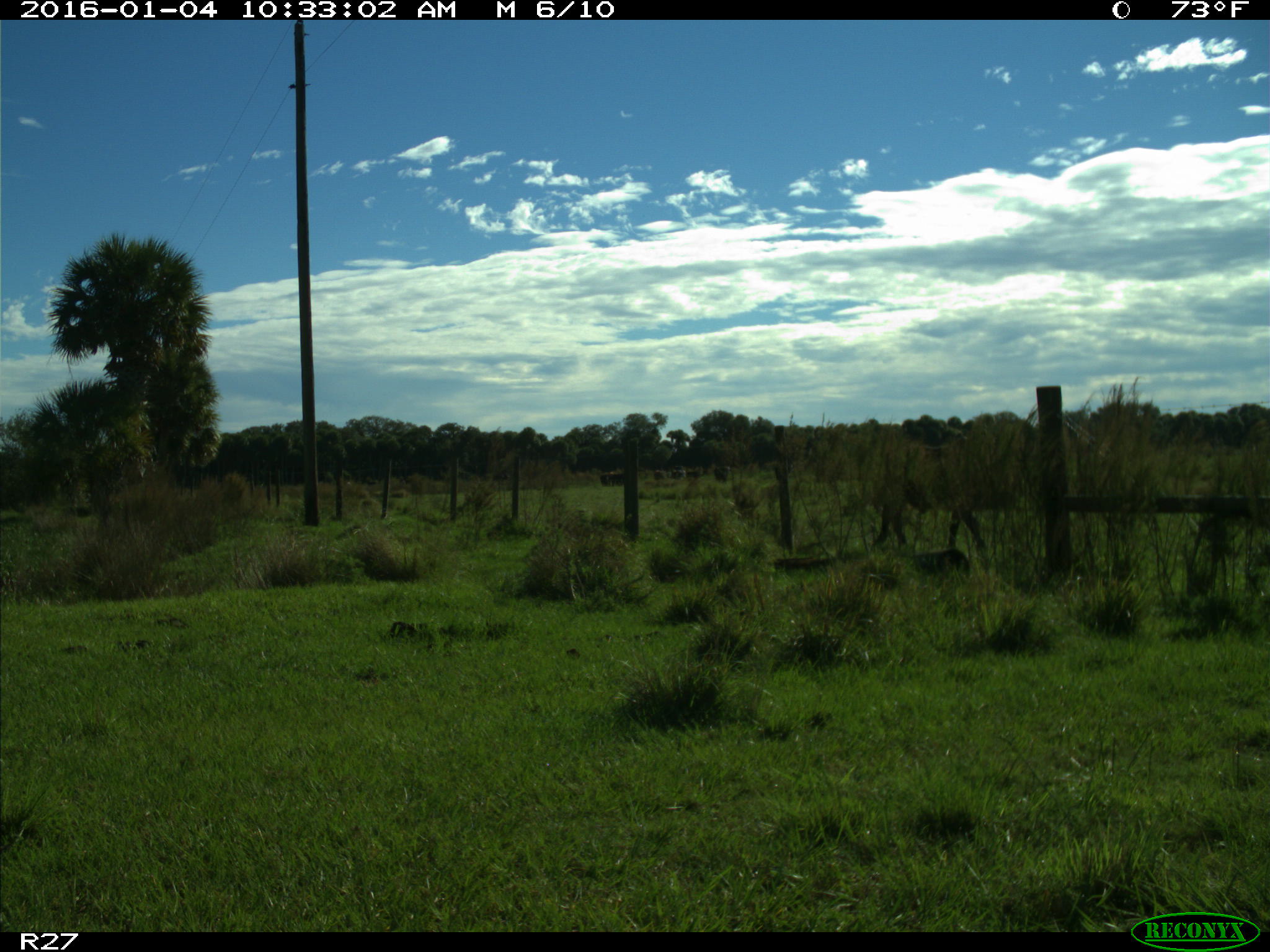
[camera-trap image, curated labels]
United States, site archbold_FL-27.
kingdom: Animalia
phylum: Chordata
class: Mammalia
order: Artiodactyla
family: Bovidae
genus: Bos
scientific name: Bos taurus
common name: domestic cow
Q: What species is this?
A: Bos taurus (domestic cow).